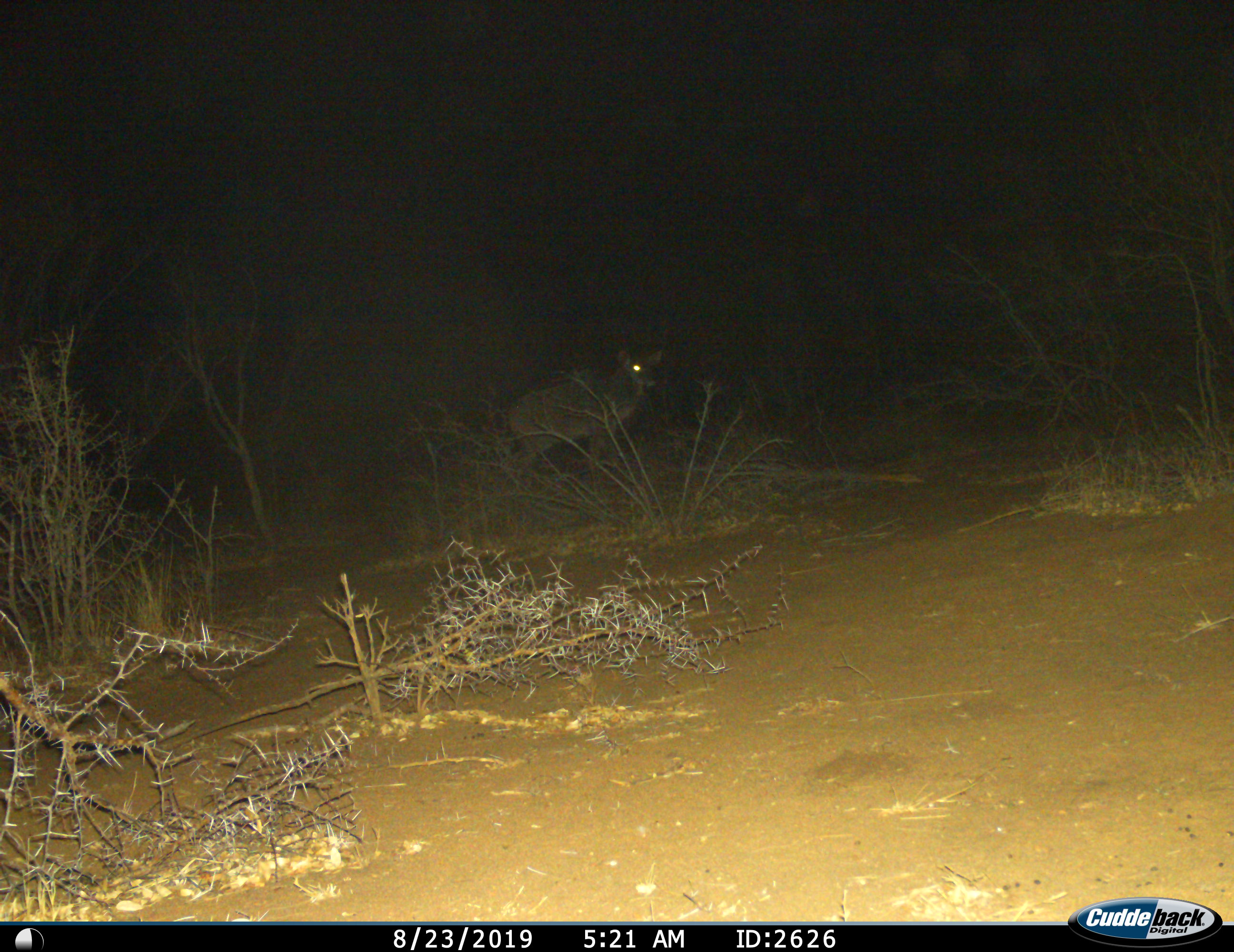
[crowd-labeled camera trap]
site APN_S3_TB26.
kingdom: Animalia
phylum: Chordata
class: Mammalia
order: Artiodactyla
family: Bovidae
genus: Tragelaphus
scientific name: Tragelaphus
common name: kudu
Kudu (Tragelaphus), count 1. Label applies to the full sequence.